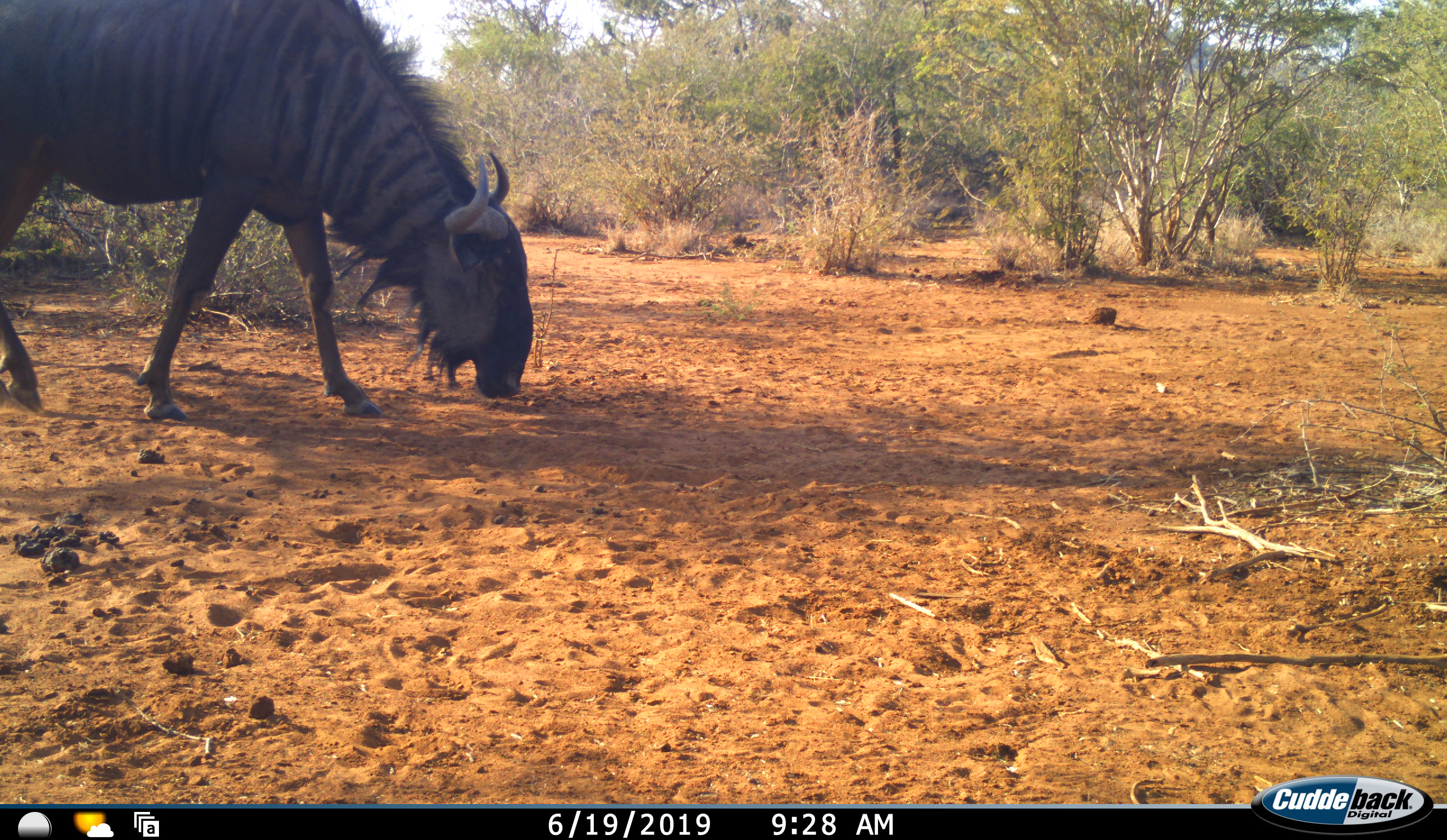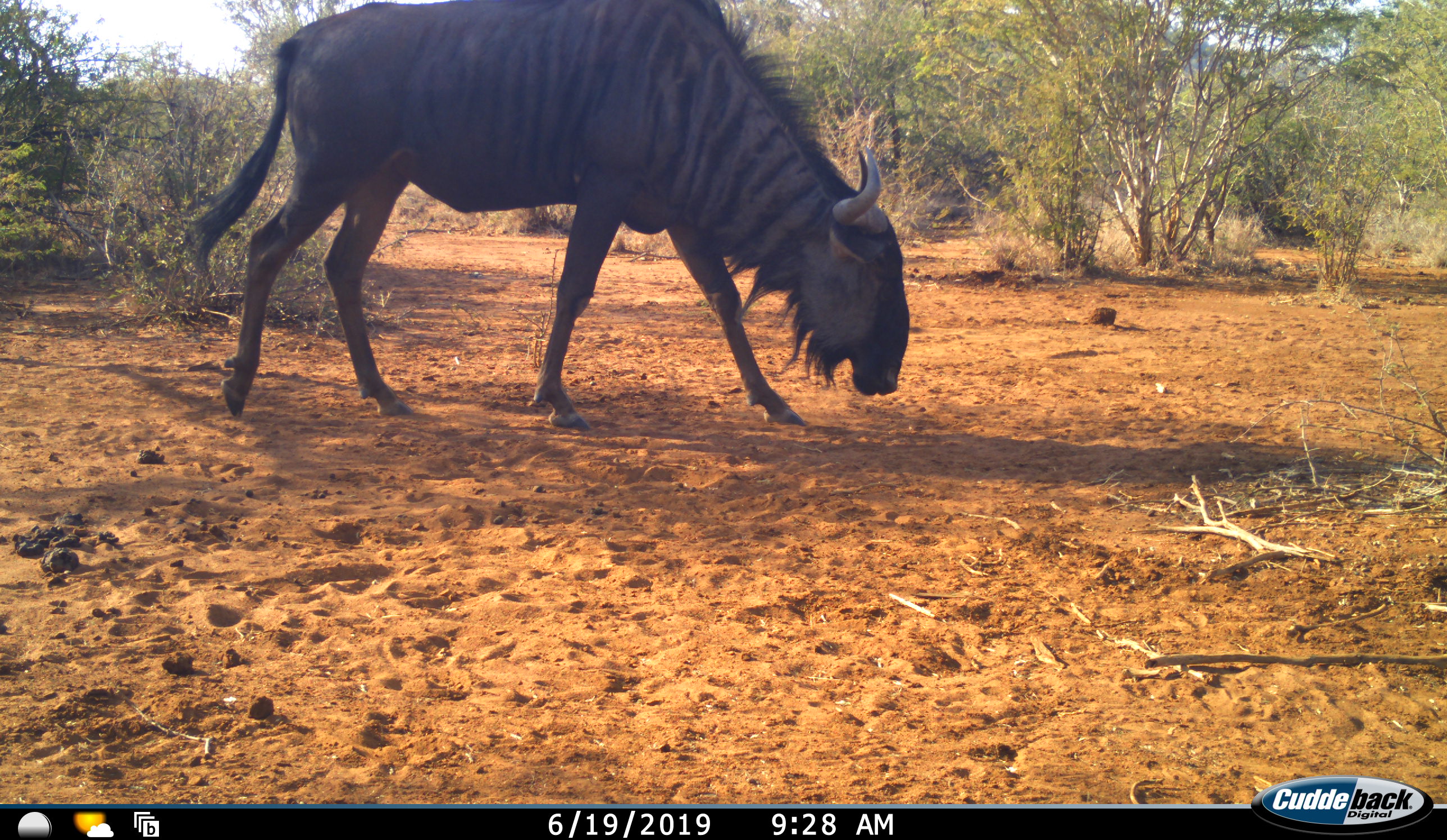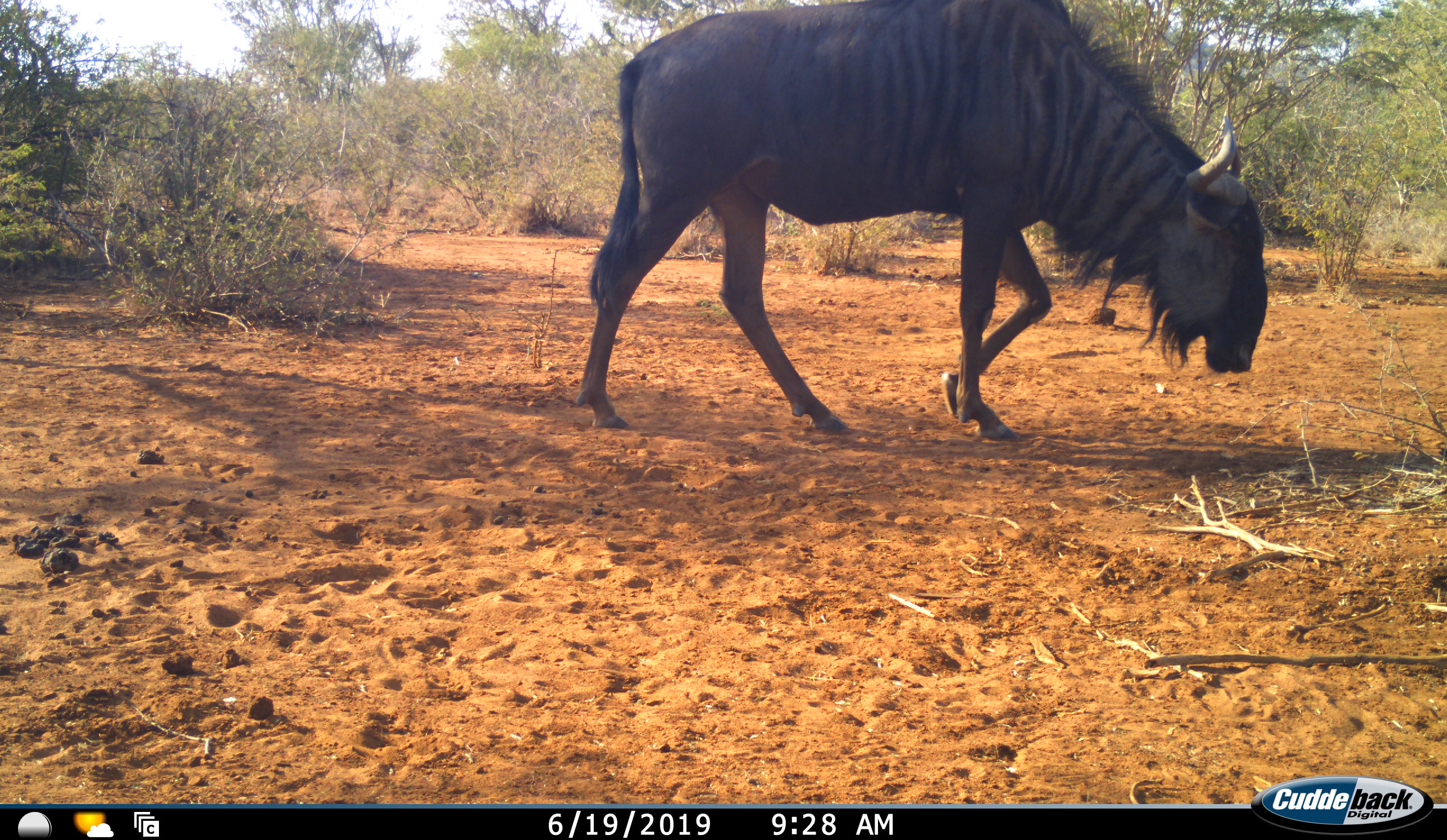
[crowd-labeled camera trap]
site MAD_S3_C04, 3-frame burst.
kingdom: Animalia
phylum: Chordata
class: Mammalia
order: Artiodactyla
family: Bovidae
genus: Connochaetes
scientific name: Connochaetes taurinus taurinus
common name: blue wildebeest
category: wildebeestblue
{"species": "wildebeestblue (blue wildebeest) (Connochaetes taurinus taurinus)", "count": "1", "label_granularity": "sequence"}